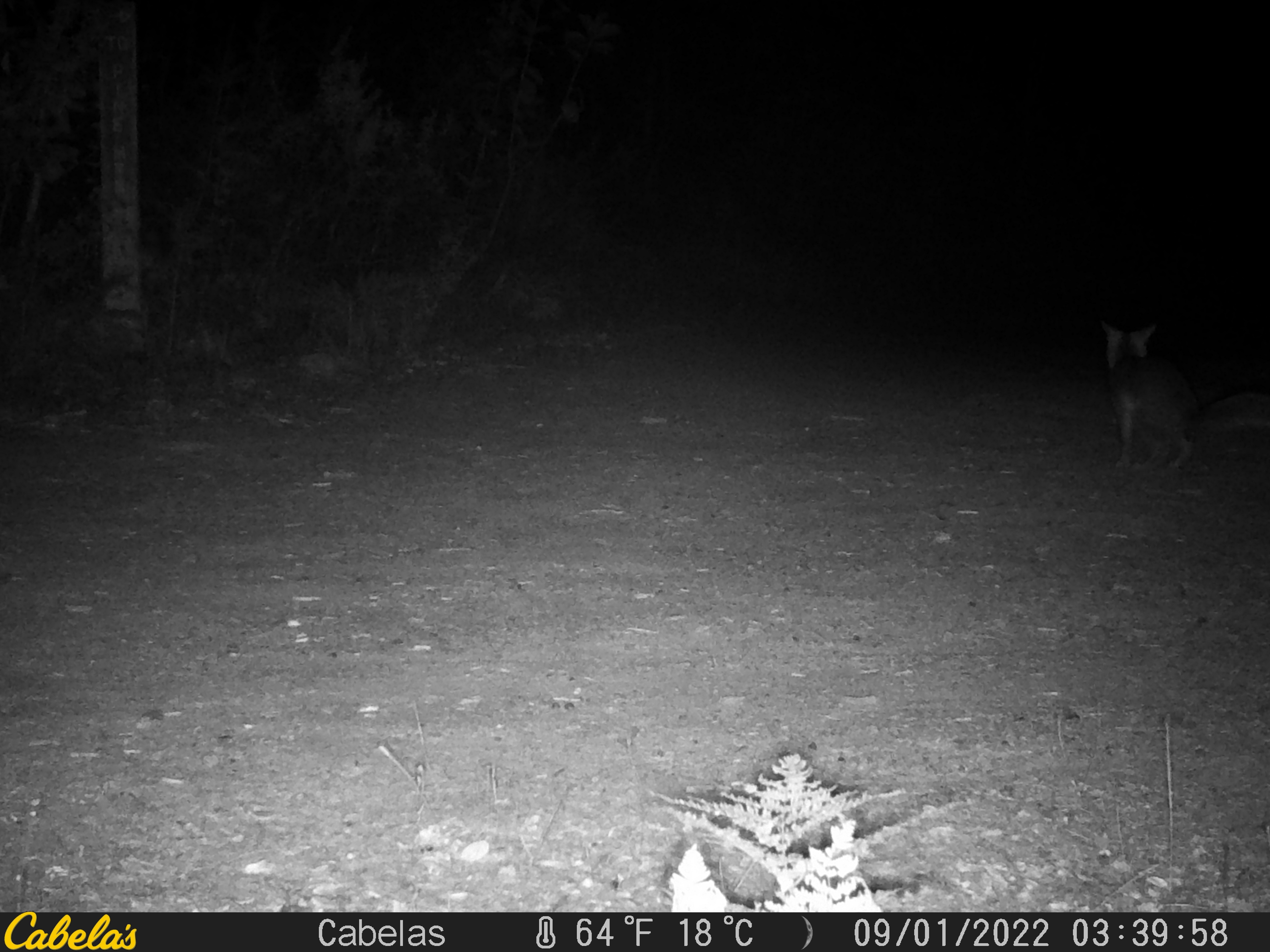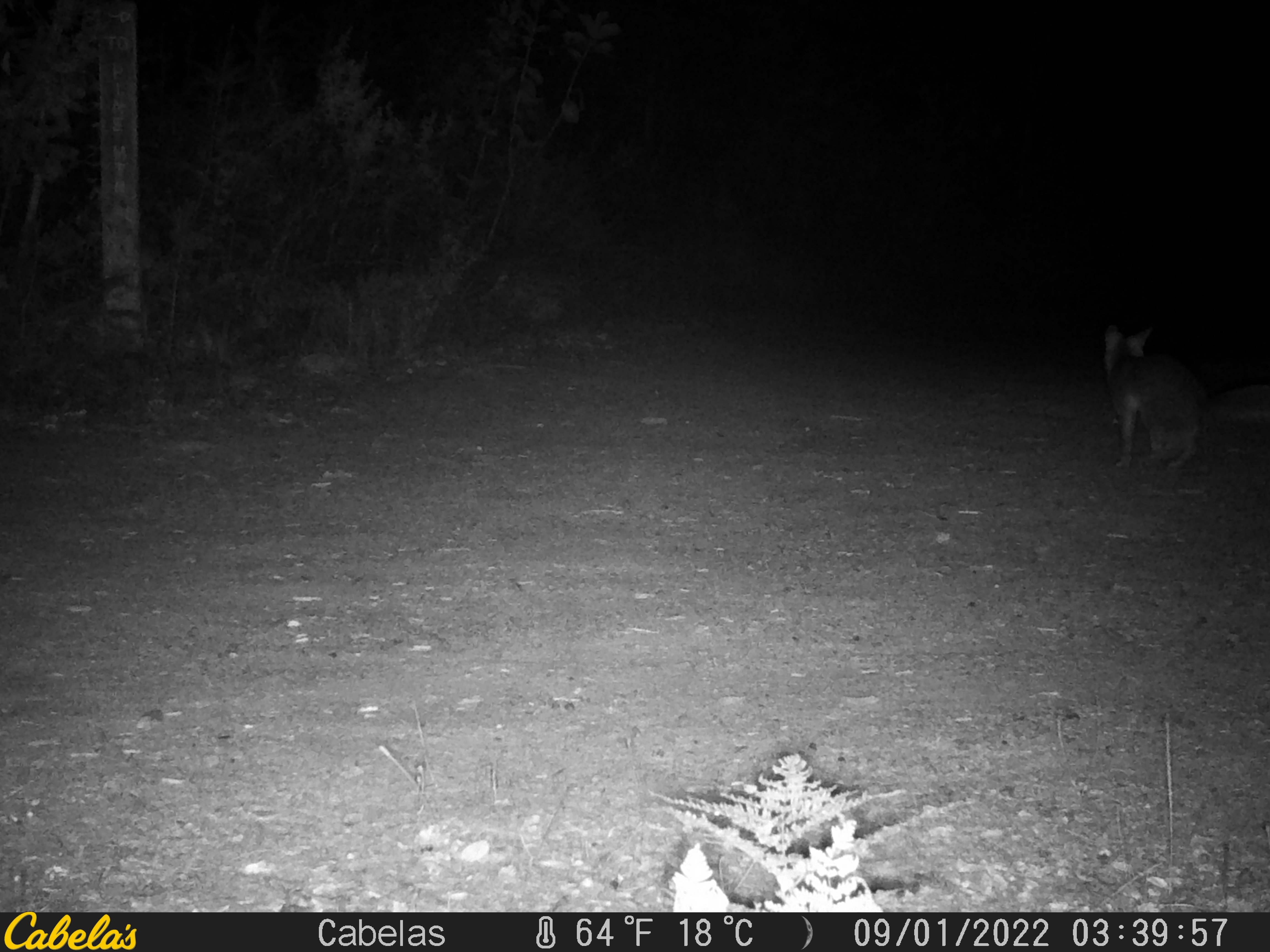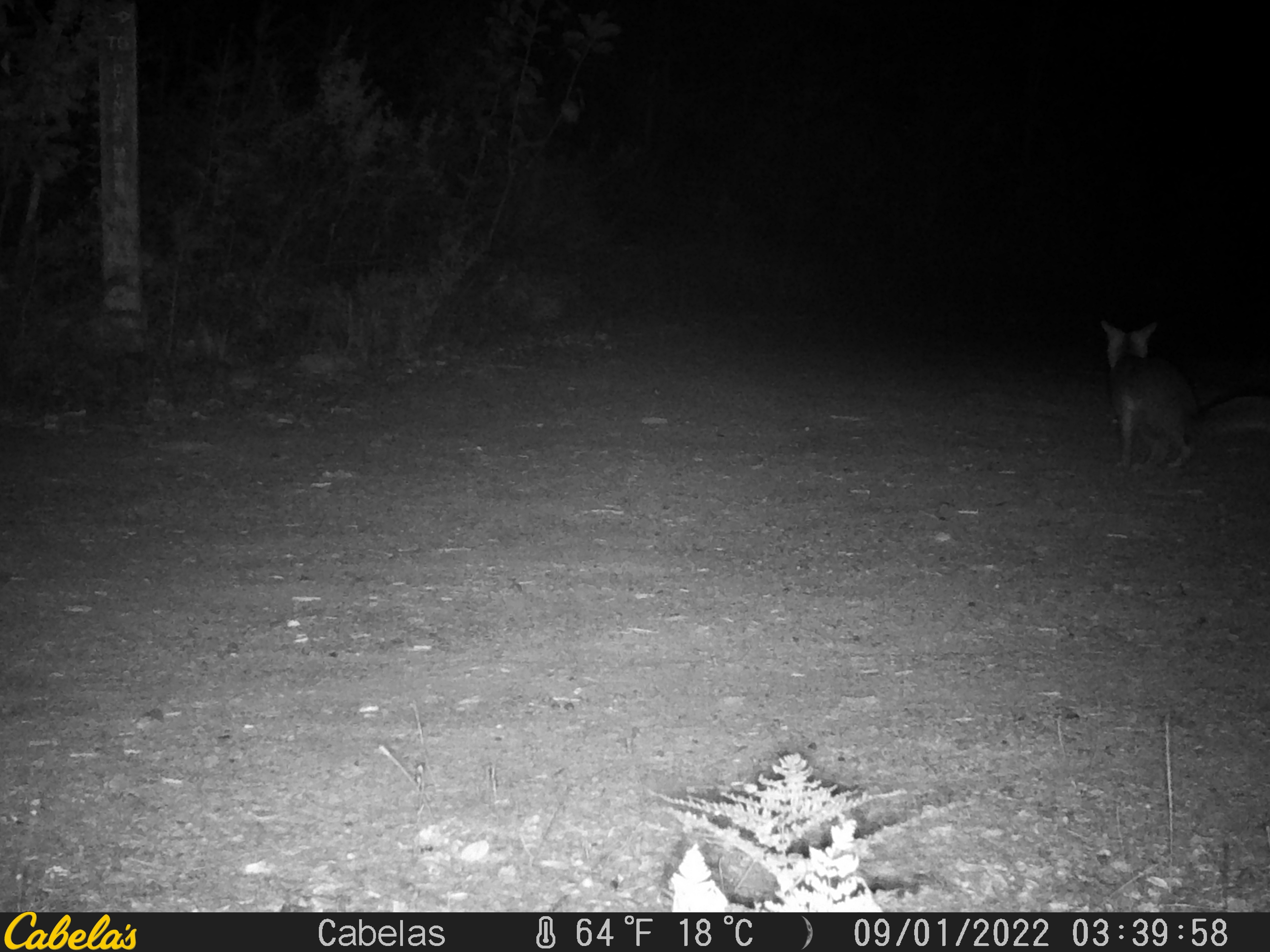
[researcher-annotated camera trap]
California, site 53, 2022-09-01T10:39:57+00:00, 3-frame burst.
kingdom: Animalia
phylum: Chordata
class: Mammalia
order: Carnivora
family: Canidae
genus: Urocyon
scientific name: Urocyon cinereoargenteus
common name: gray fox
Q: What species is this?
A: Gray fox (Urocyon cinereoargenteus).